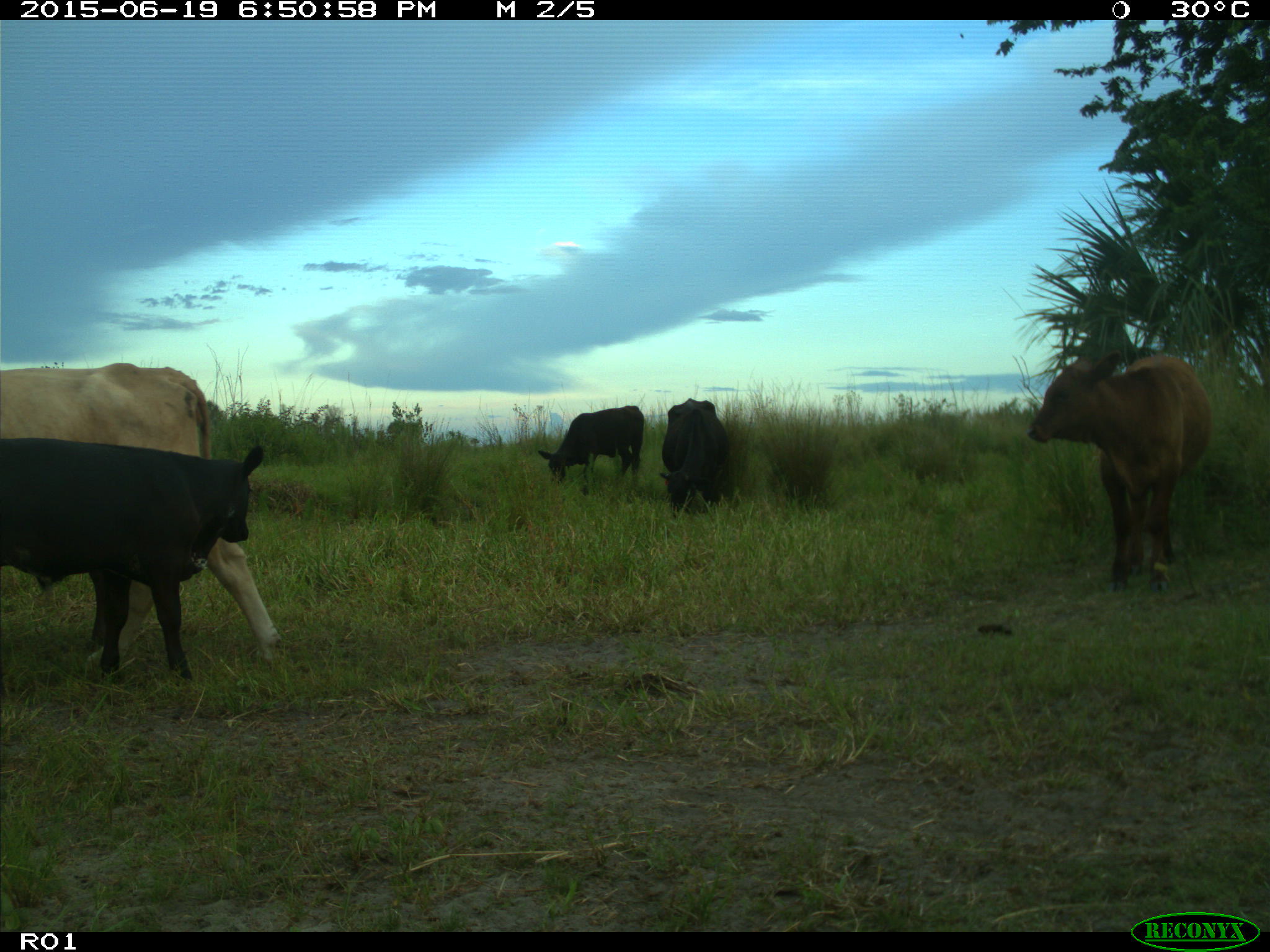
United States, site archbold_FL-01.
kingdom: Animalia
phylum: Chordata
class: Mammalia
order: Artiodactyla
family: Bovidae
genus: Bos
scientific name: Bos taurus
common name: domestic cow